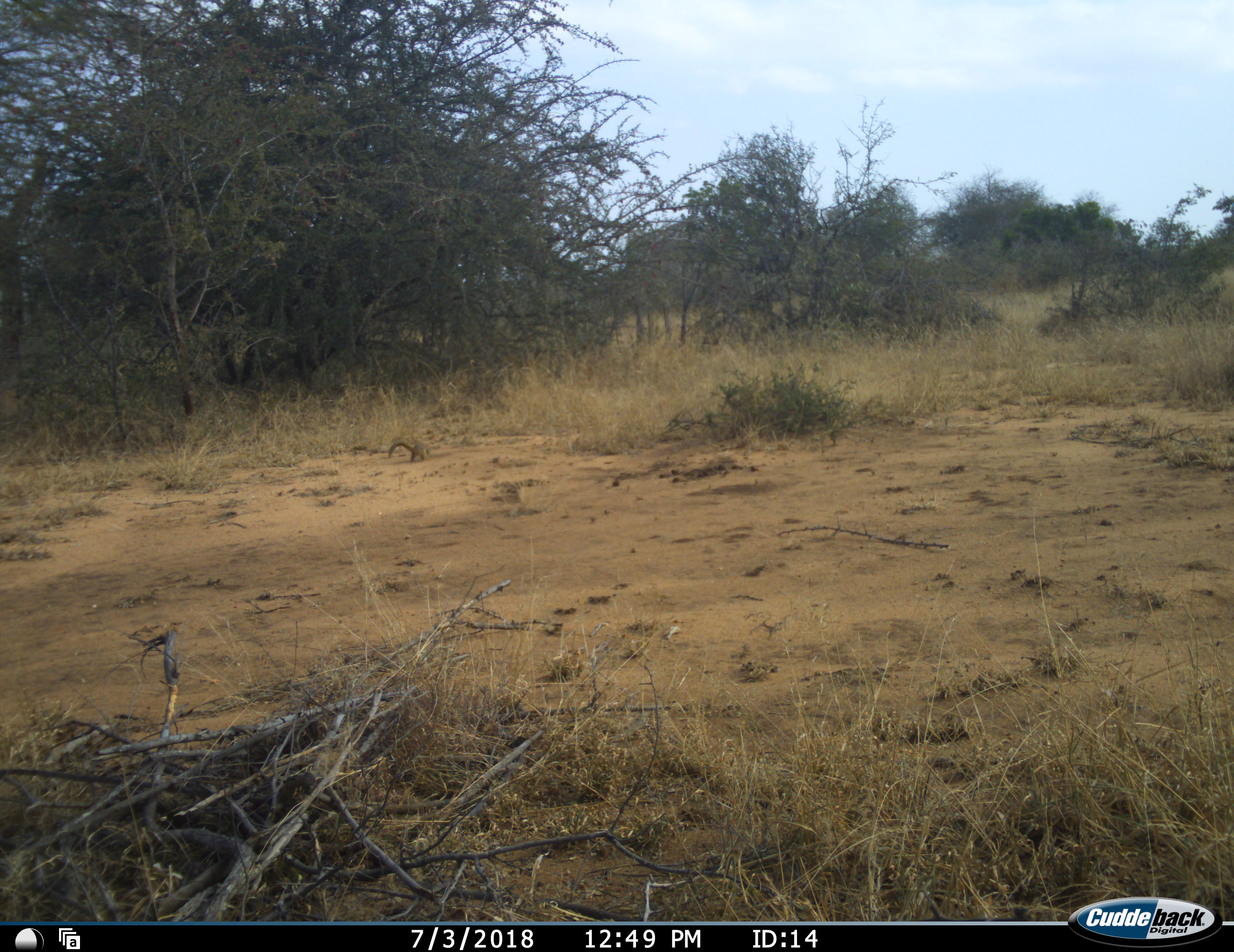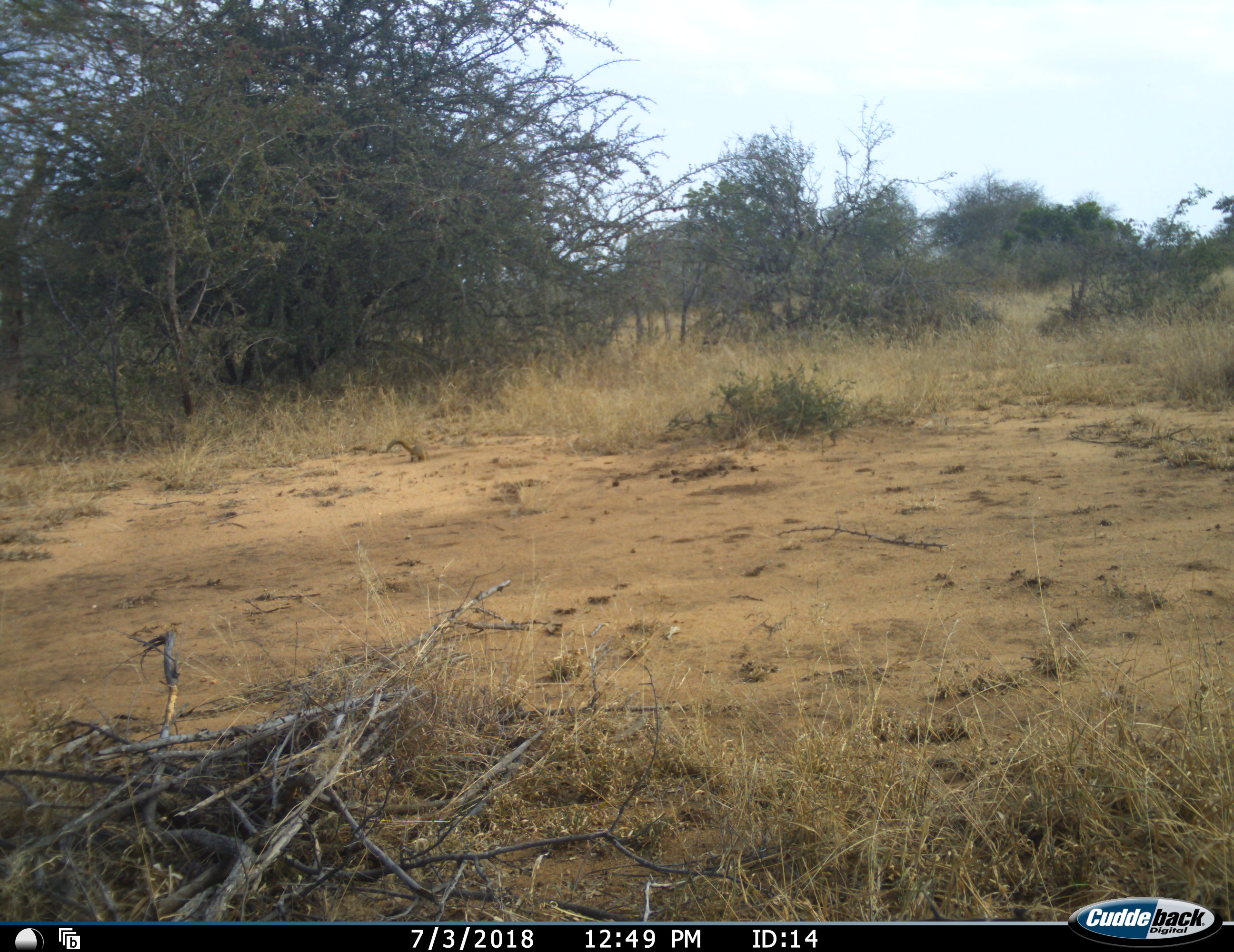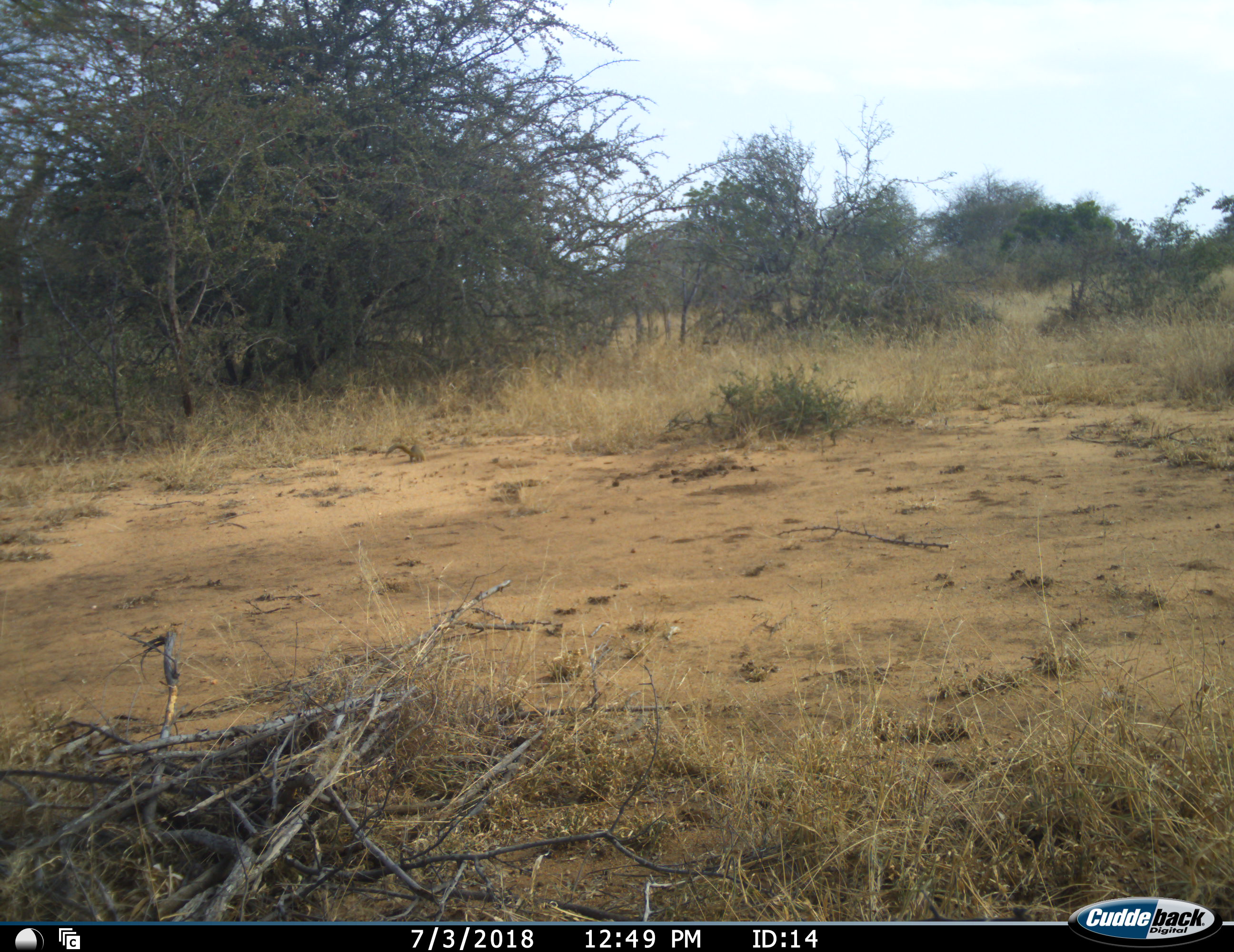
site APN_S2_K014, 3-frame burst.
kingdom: Animalia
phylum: Chordata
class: Mammalia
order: Carnivora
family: Herpestidae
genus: Helogale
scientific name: Helogale parvula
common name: dwarf mongoose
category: mongoosedwarf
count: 1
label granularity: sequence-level